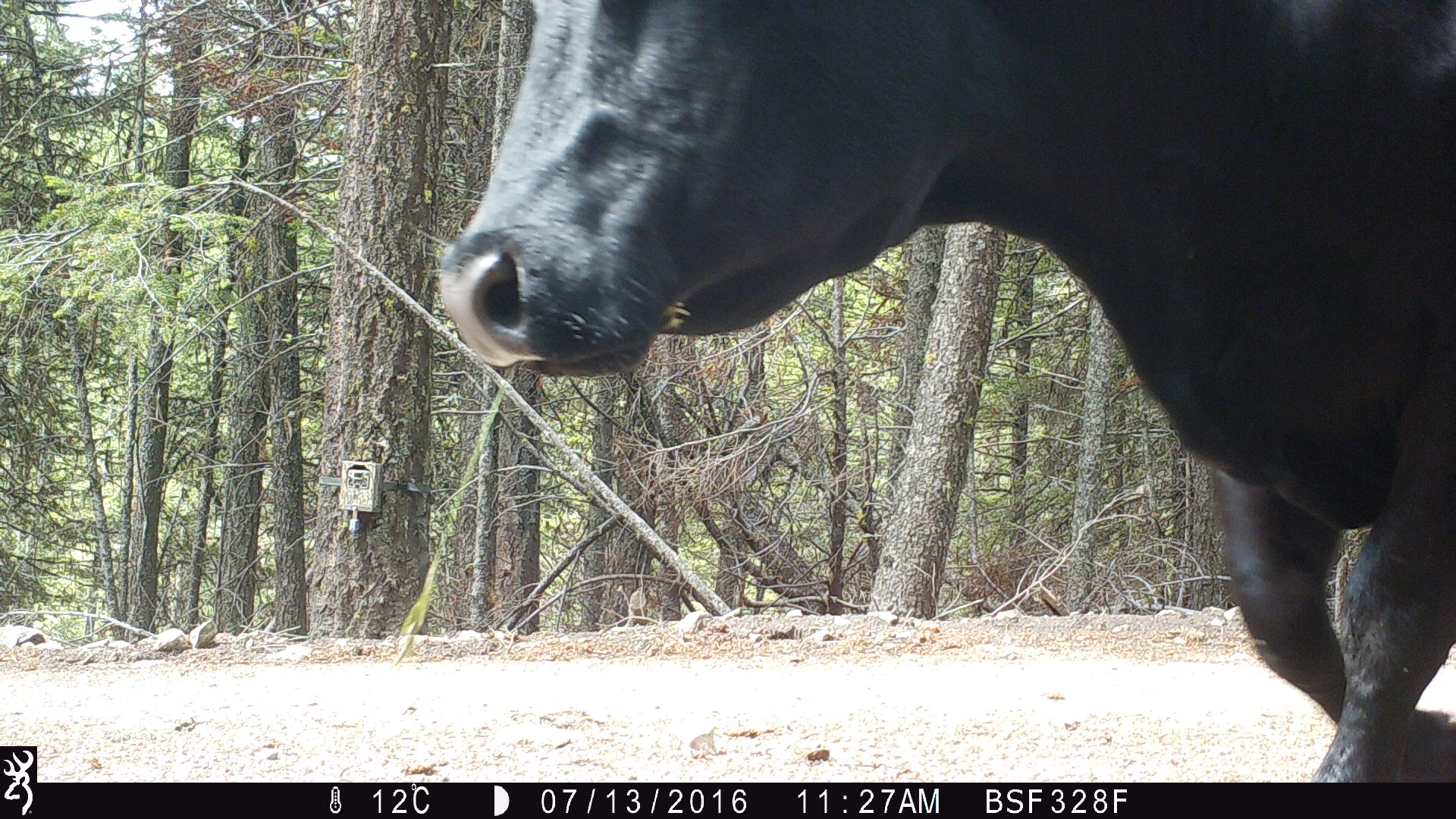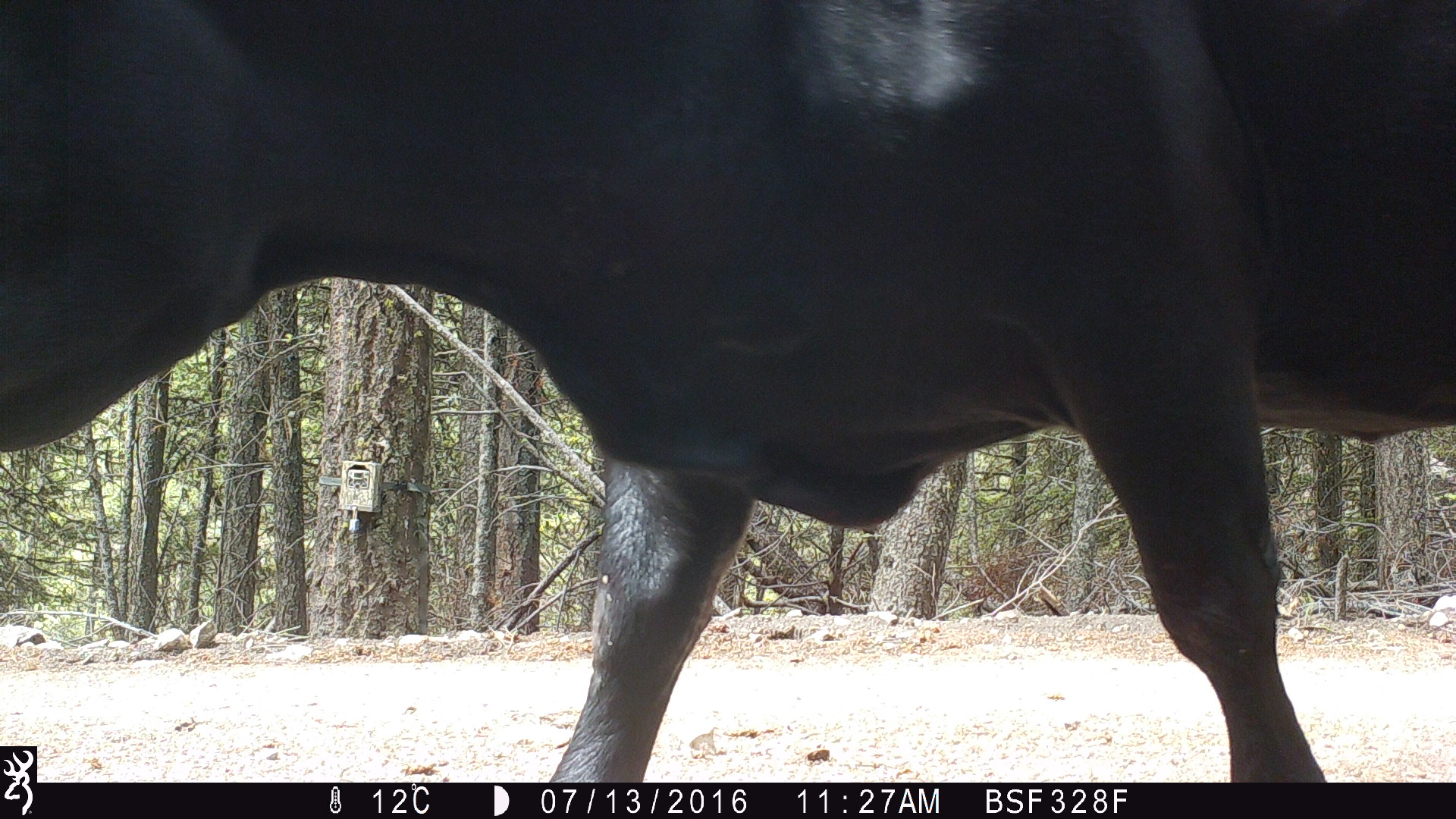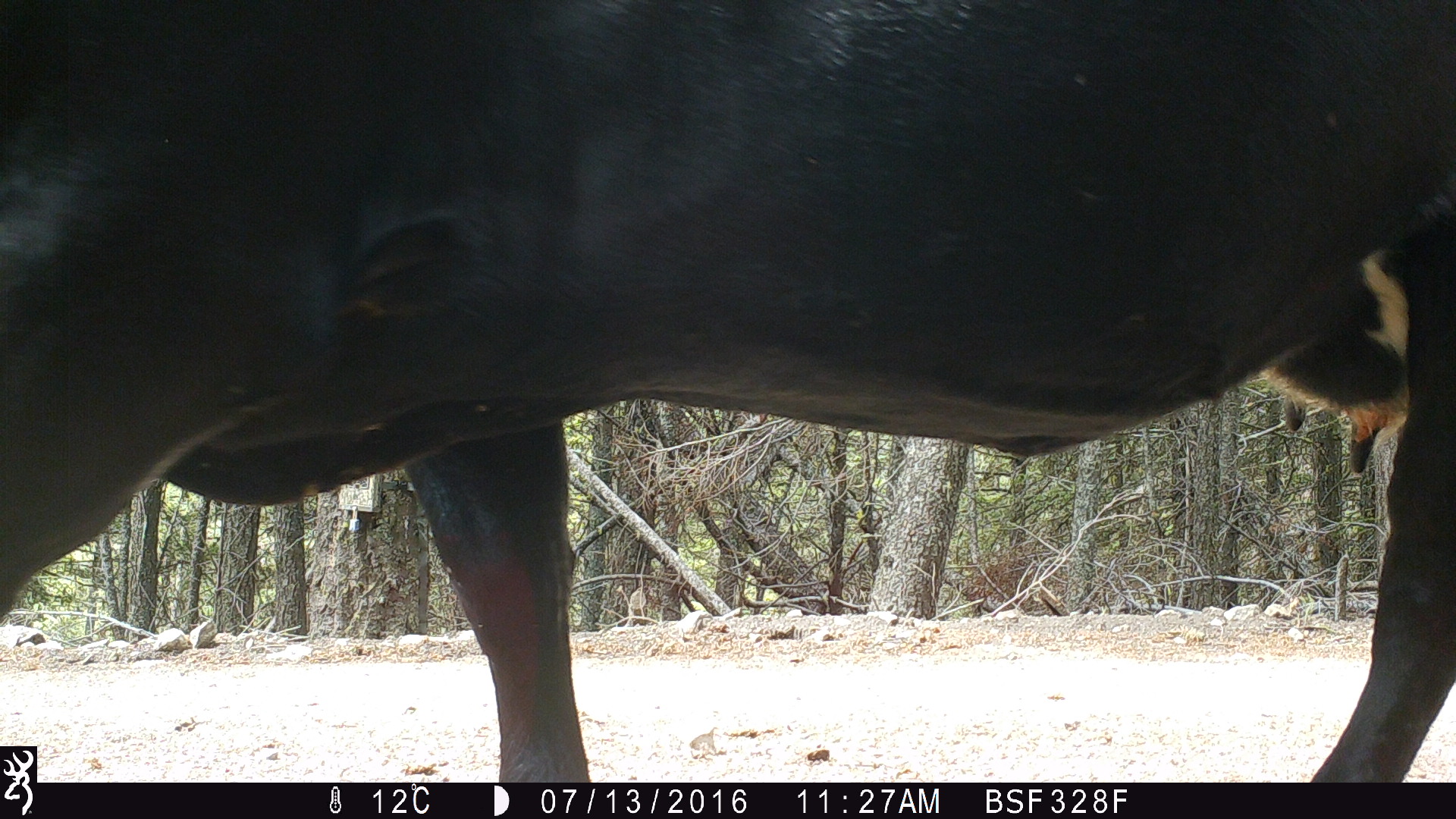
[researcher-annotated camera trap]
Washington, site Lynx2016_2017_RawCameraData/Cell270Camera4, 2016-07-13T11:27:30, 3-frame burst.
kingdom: Animalia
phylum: Chordata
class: Mammalia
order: Artiodactyla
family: Bovidae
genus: Bos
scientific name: Bos taurus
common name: domestic cattle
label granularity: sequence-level